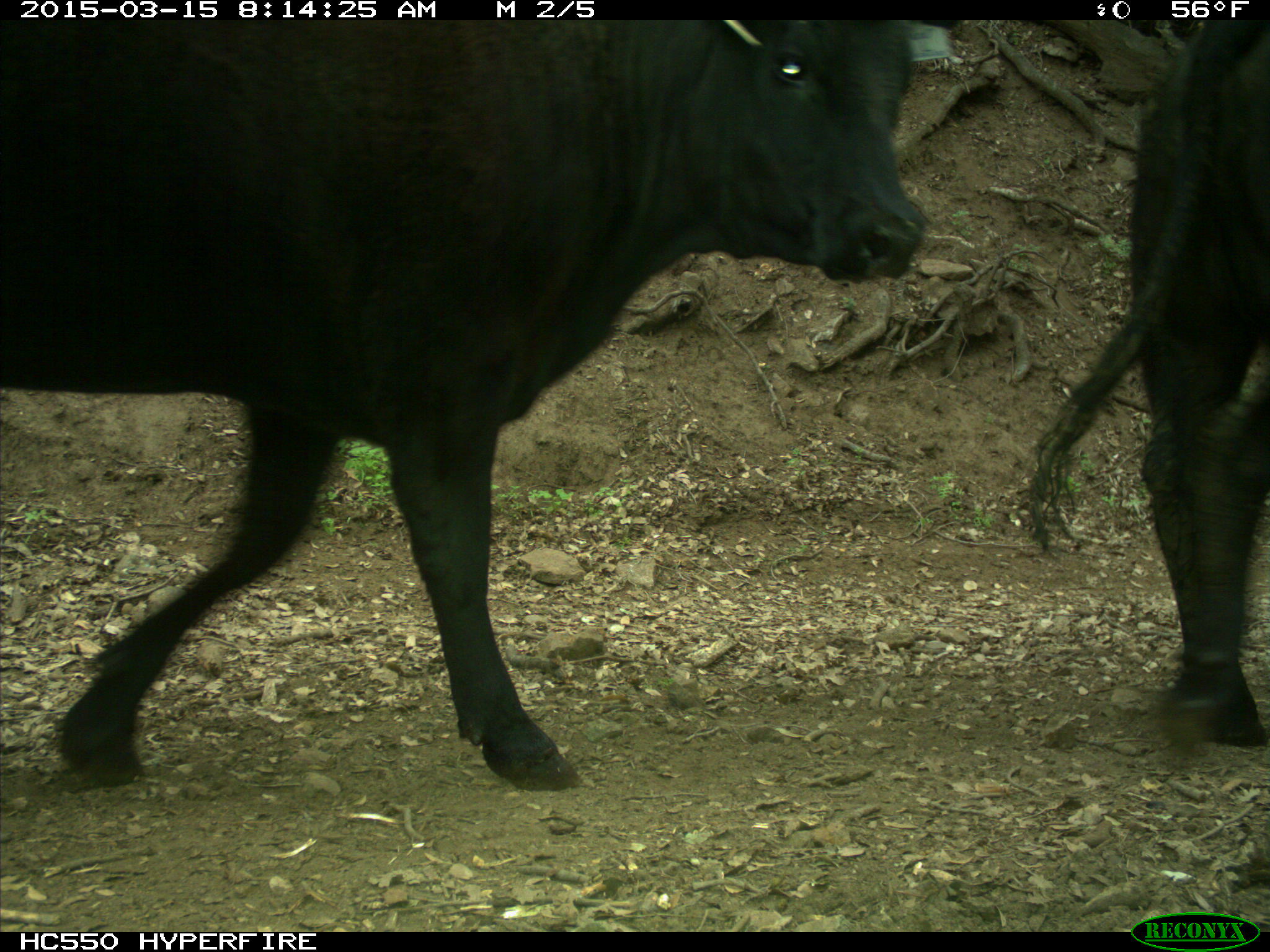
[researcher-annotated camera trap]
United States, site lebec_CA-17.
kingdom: Animalia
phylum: Chordata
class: Mammalia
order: Artiodactyla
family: Bovidae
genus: Bos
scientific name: Bos taurus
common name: domestic cow